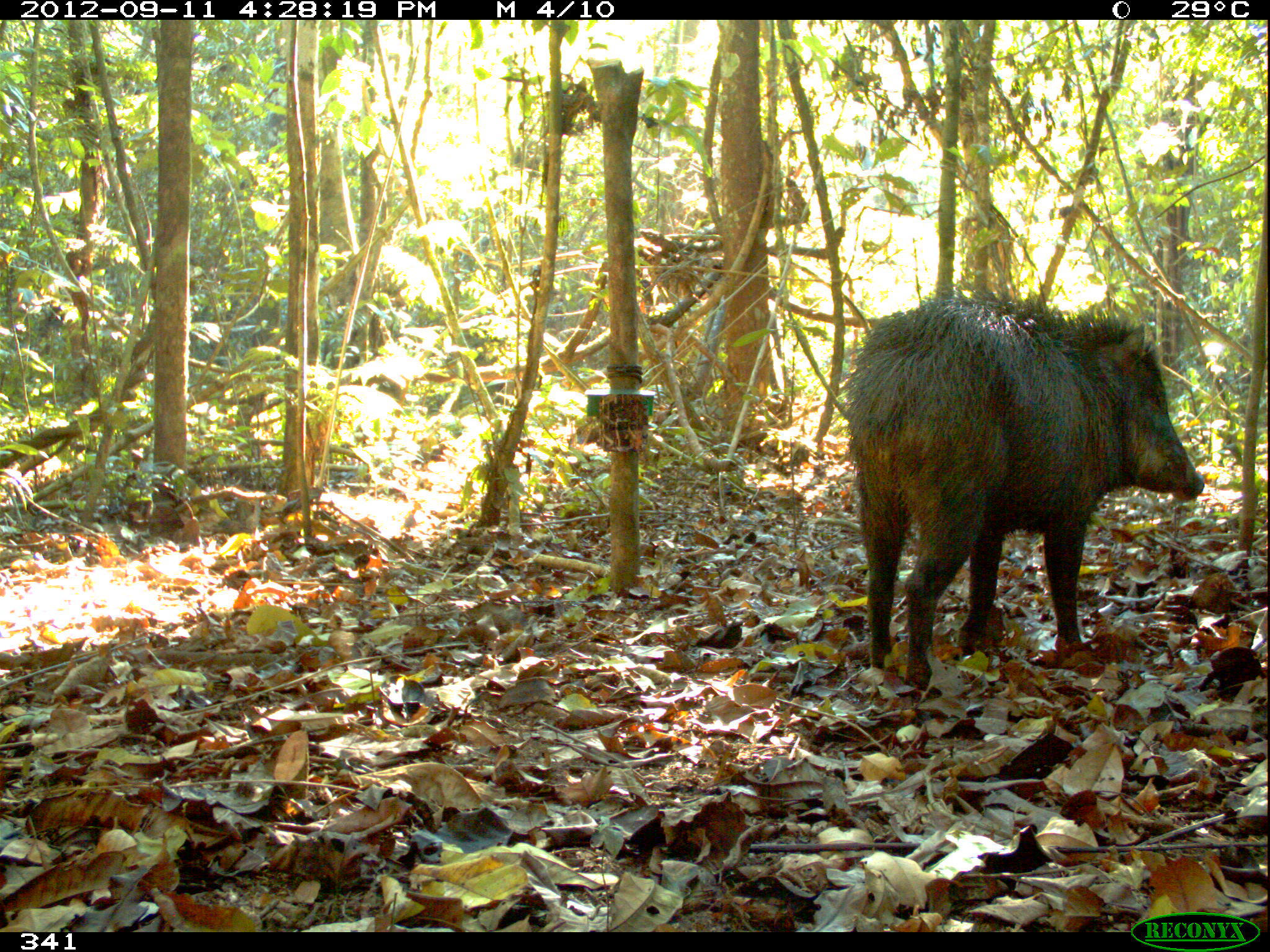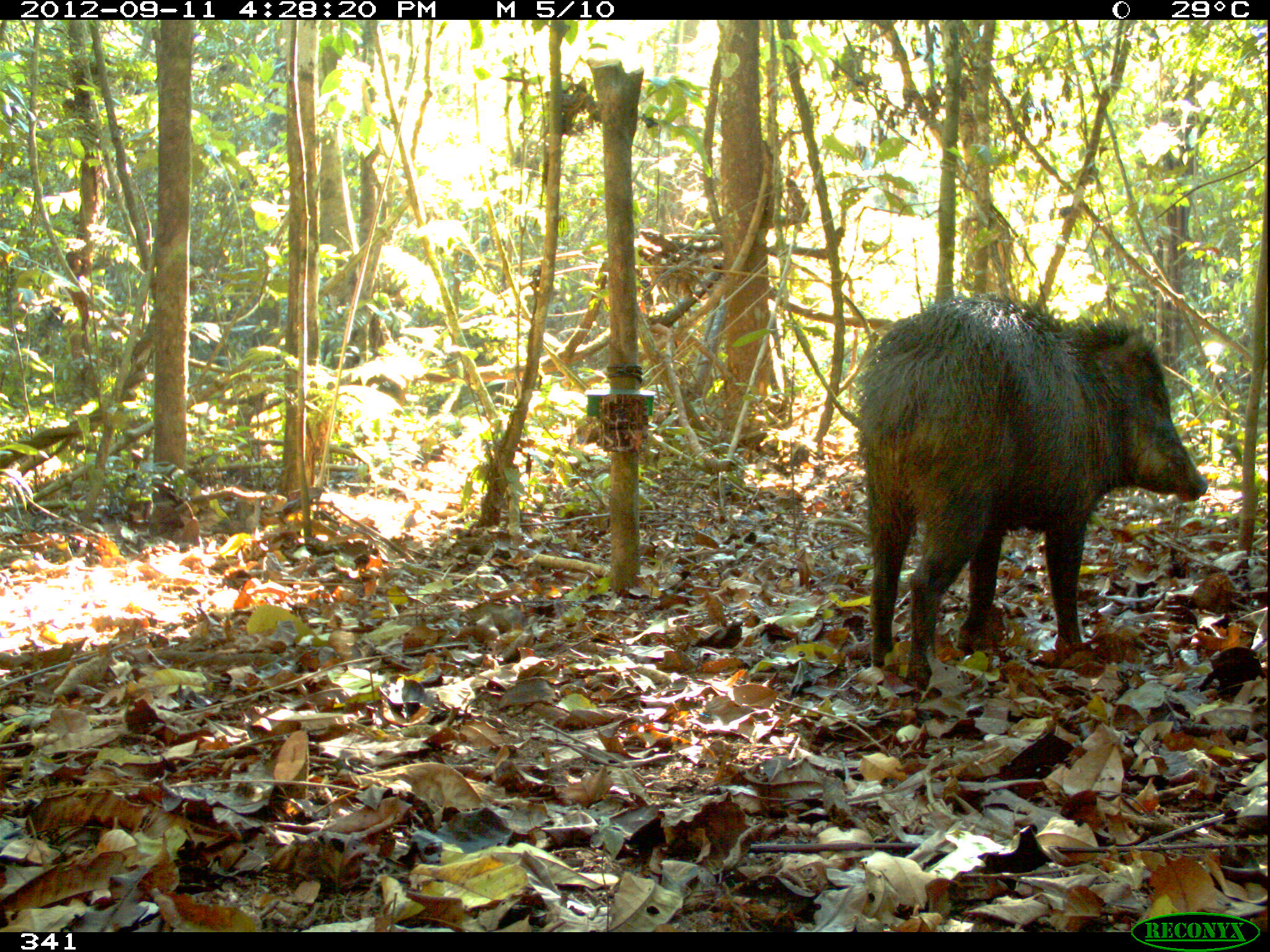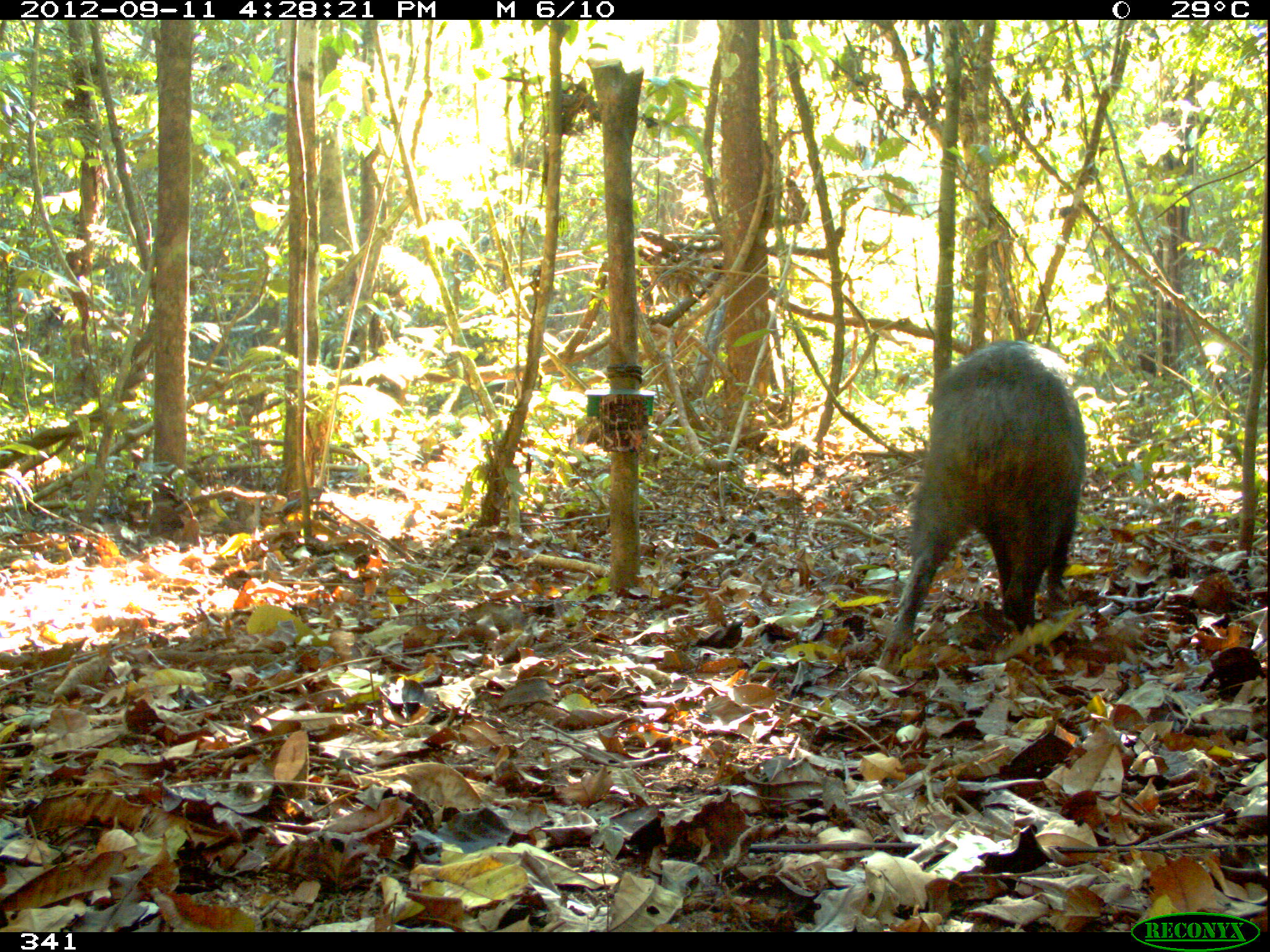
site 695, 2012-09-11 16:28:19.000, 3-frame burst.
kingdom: Animalia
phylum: Chordata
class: Mammalia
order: Artiodactyla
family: Tayassuidae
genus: Tayassu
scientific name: Tayassu pecari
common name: white-lipped peccary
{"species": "Tayassu pecari (white-lipped peccary)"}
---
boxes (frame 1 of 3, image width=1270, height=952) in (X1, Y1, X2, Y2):
tayassu pecari: (841, 280, 1204, 689)